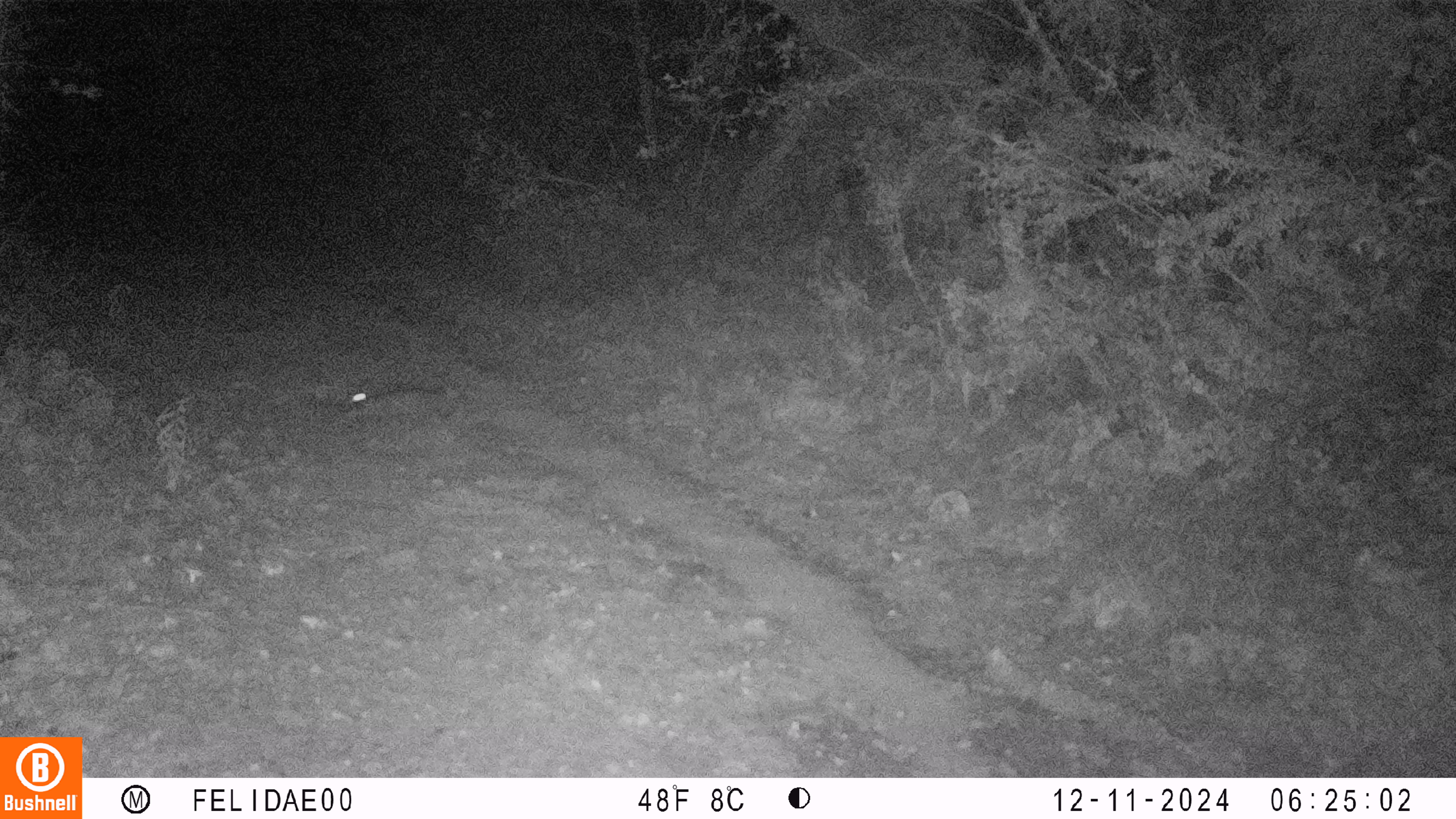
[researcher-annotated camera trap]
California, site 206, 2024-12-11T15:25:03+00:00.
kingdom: Animalia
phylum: Chordata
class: Mammalia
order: Lagomorpha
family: Leporidae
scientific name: Leporidae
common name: rabbit